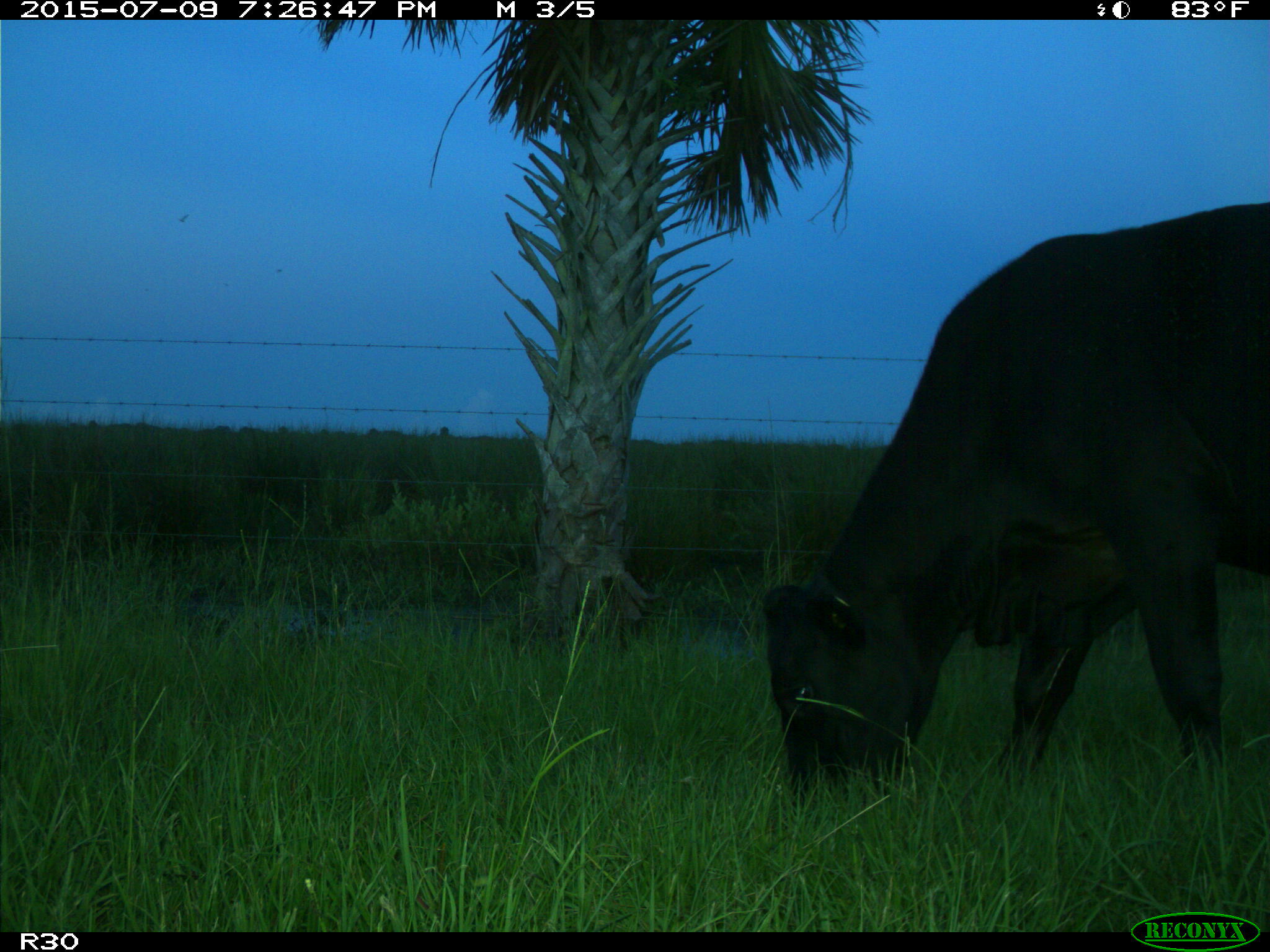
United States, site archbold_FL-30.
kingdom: Animalia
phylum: Chordata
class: Mammalia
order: Artiodactyla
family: Bovidae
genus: Bos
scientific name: Bos taurus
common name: domestic cow